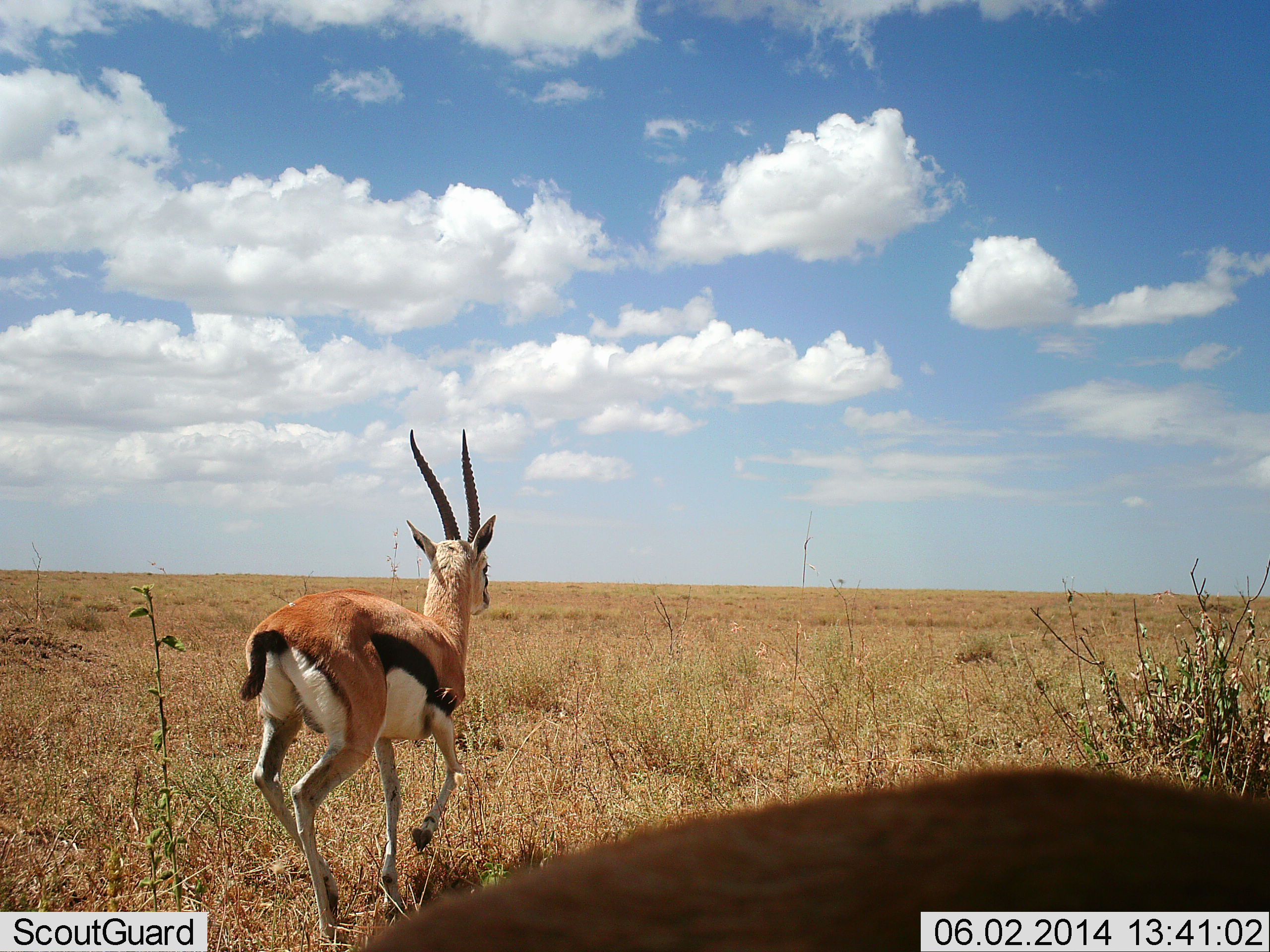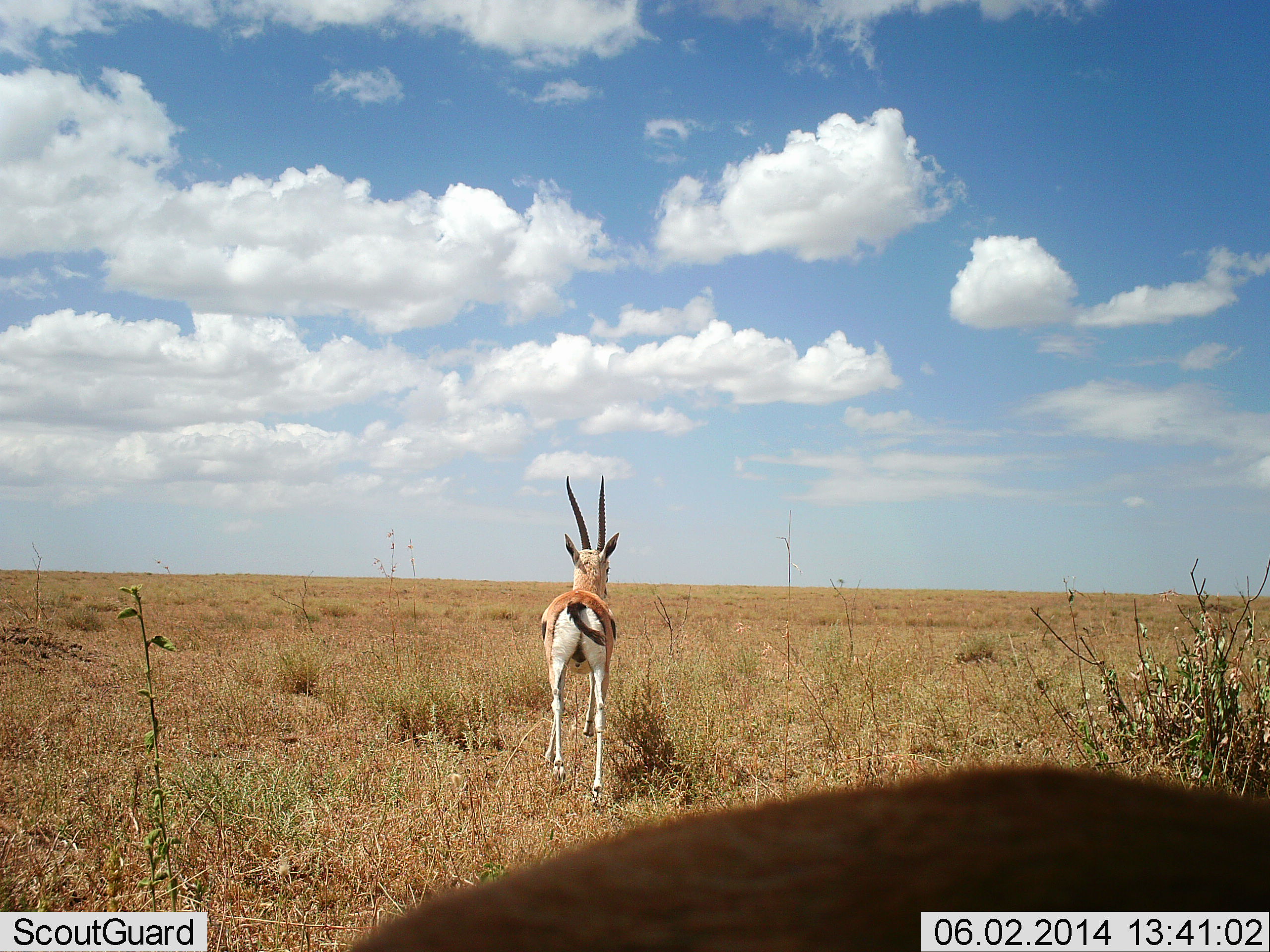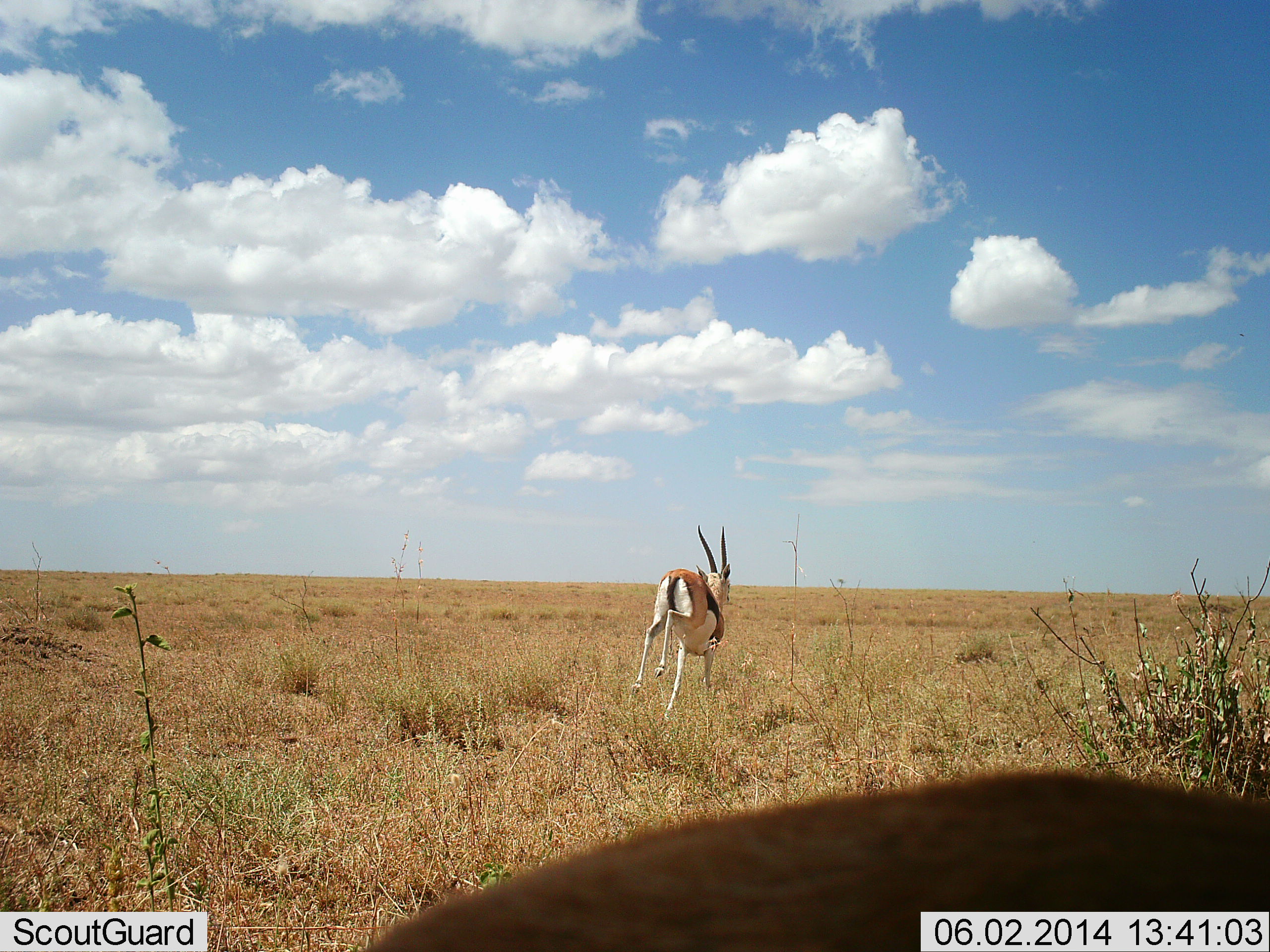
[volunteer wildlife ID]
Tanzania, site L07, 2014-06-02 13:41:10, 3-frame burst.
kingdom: Animalia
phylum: Chordata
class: Mammalia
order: Artiodactyla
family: Bovidae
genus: Eudorcas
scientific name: Eudorcas thomsonii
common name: thomson's gazelle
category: gazellethomsons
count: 2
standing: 30%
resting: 0%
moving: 100%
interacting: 0%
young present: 0%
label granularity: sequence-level